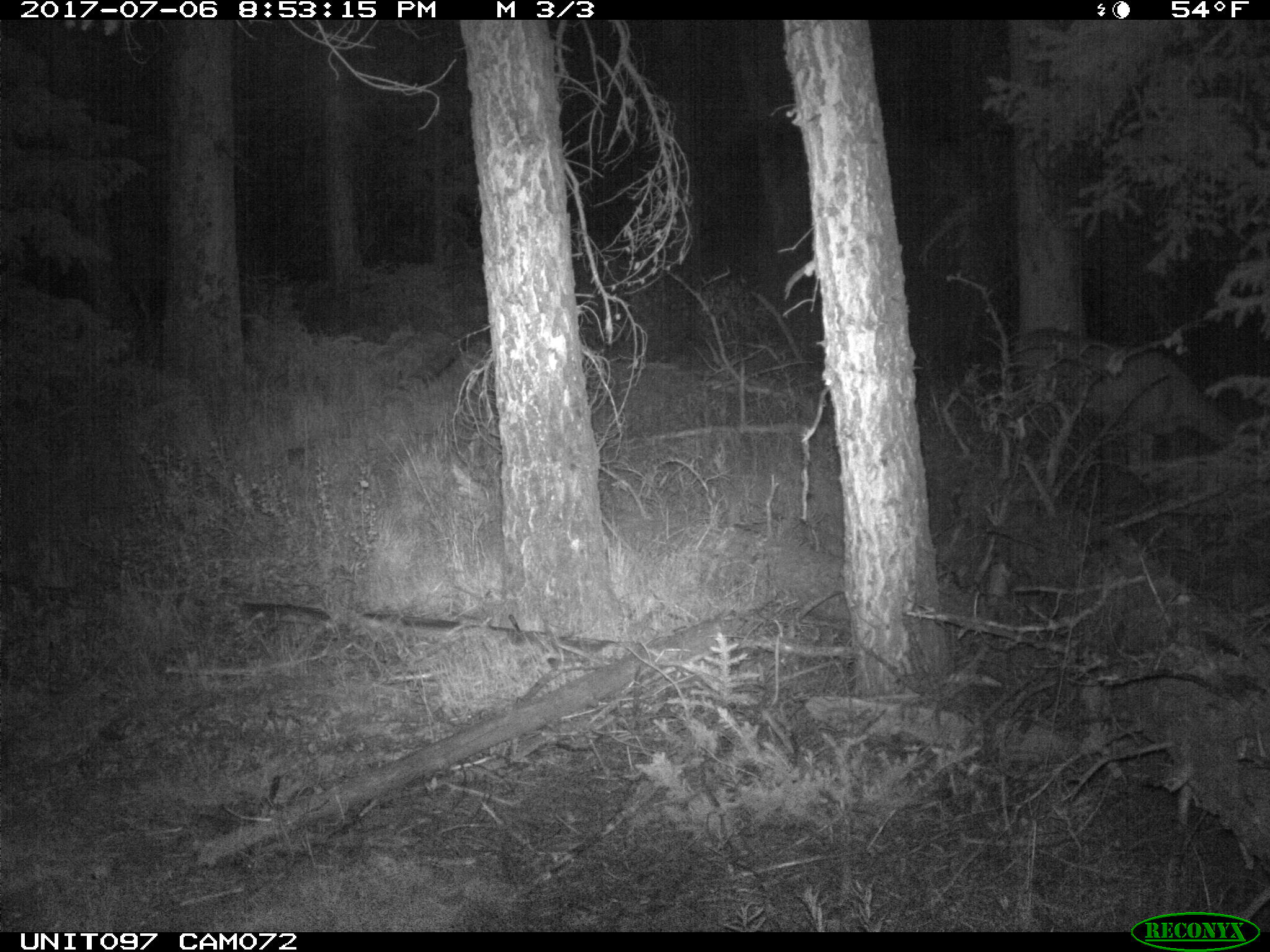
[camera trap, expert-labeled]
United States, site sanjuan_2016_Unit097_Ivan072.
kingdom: Animalia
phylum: Chordata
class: Mammalia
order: Artiodactyla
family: Cervidae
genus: Odocoileus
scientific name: Odocoileus hemionus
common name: mule deer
Odocoileus hemionus (mule deer).